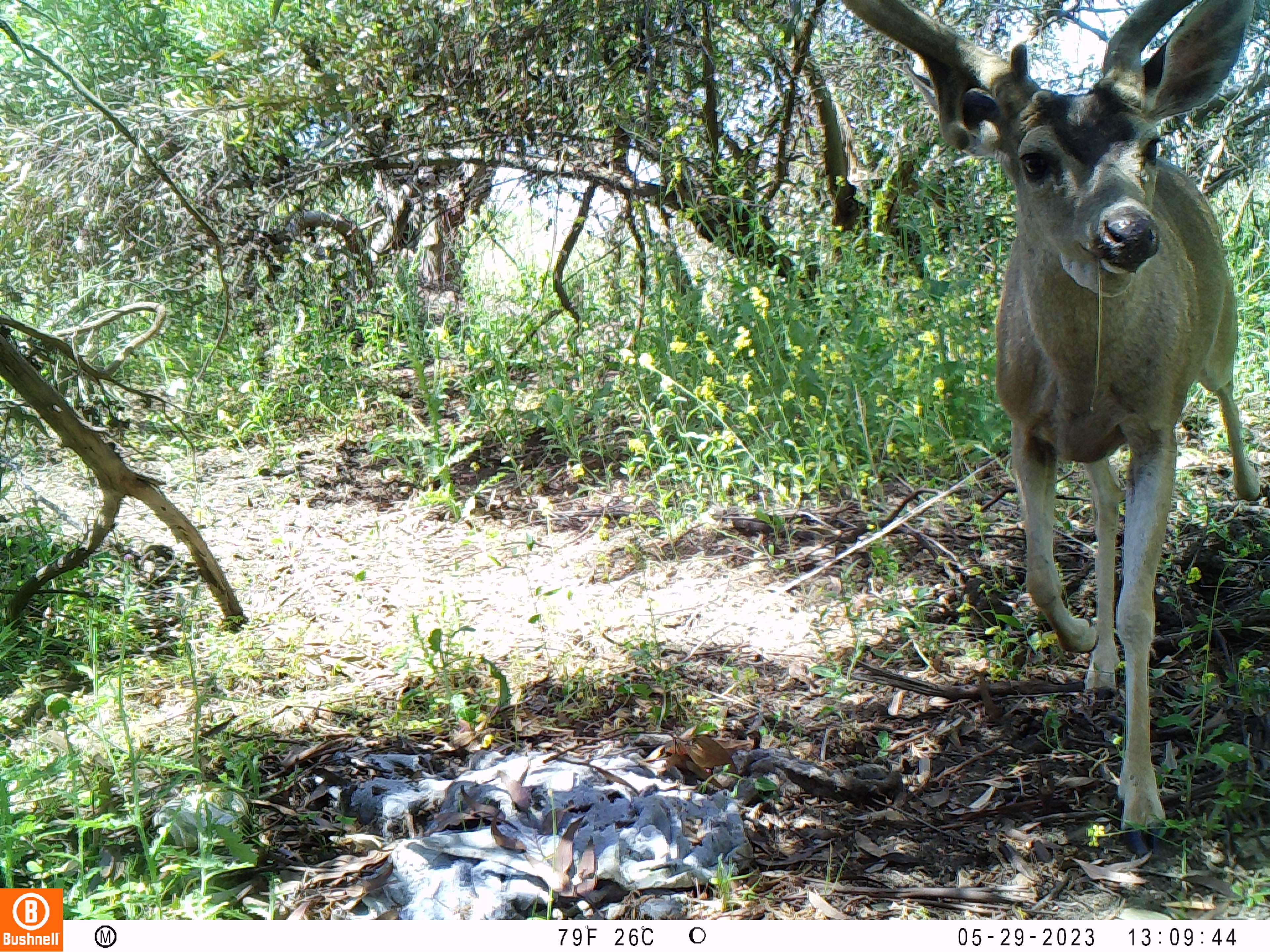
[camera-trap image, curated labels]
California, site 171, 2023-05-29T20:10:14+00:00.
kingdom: Animalia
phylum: Chordata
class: Mammalia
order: Artiodactyla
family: Cervidae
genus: Odocoileus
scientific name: Odocoileus hemionus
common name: mule deer